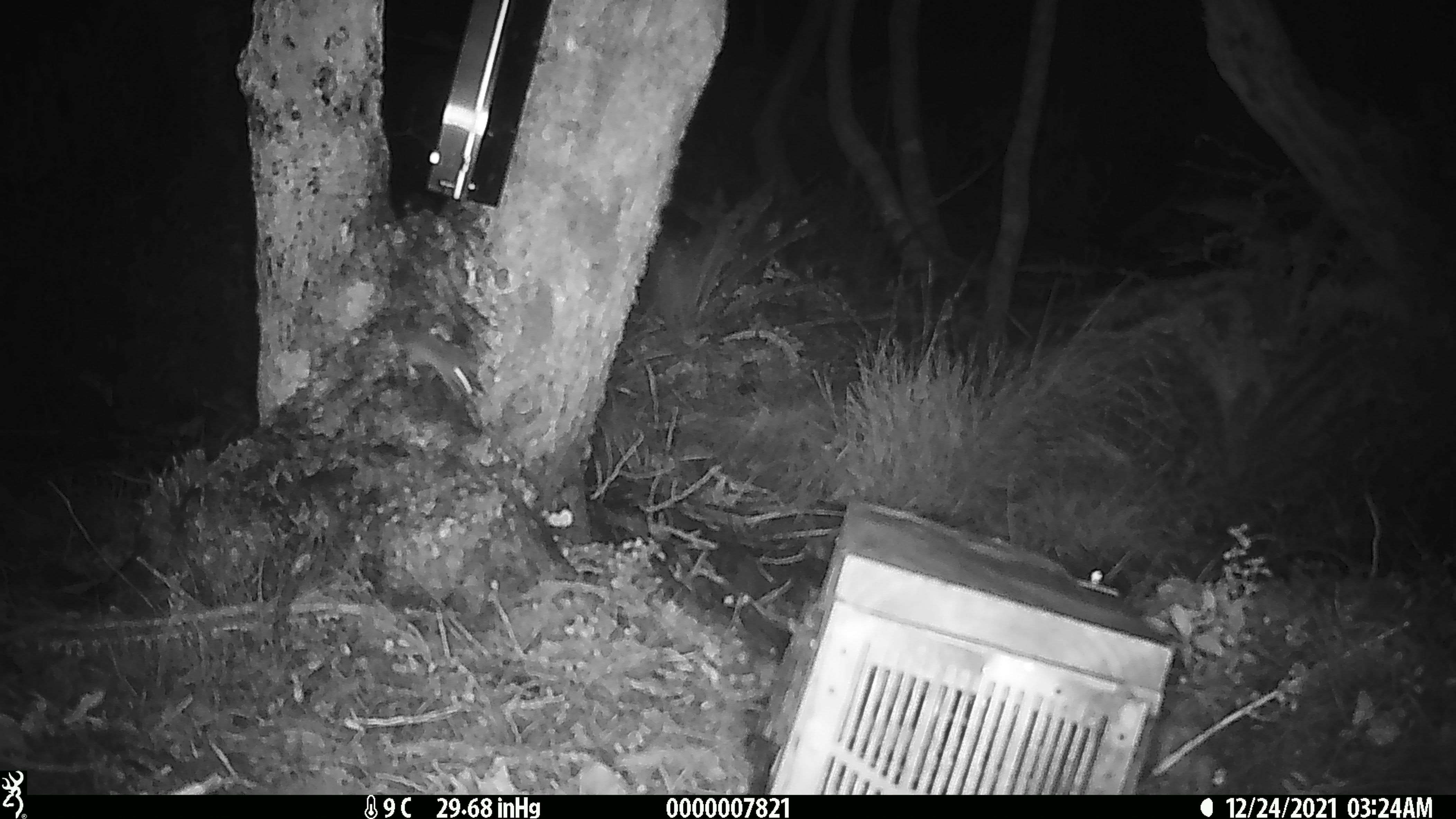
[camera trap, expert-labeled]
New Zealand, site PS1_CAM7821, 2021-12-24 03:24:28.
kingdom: Animalia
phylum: Chordata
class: Mammalia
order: Rodentia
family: Muridae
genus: Mus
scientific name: Mus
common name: mouse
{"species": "mouse (Mus)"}